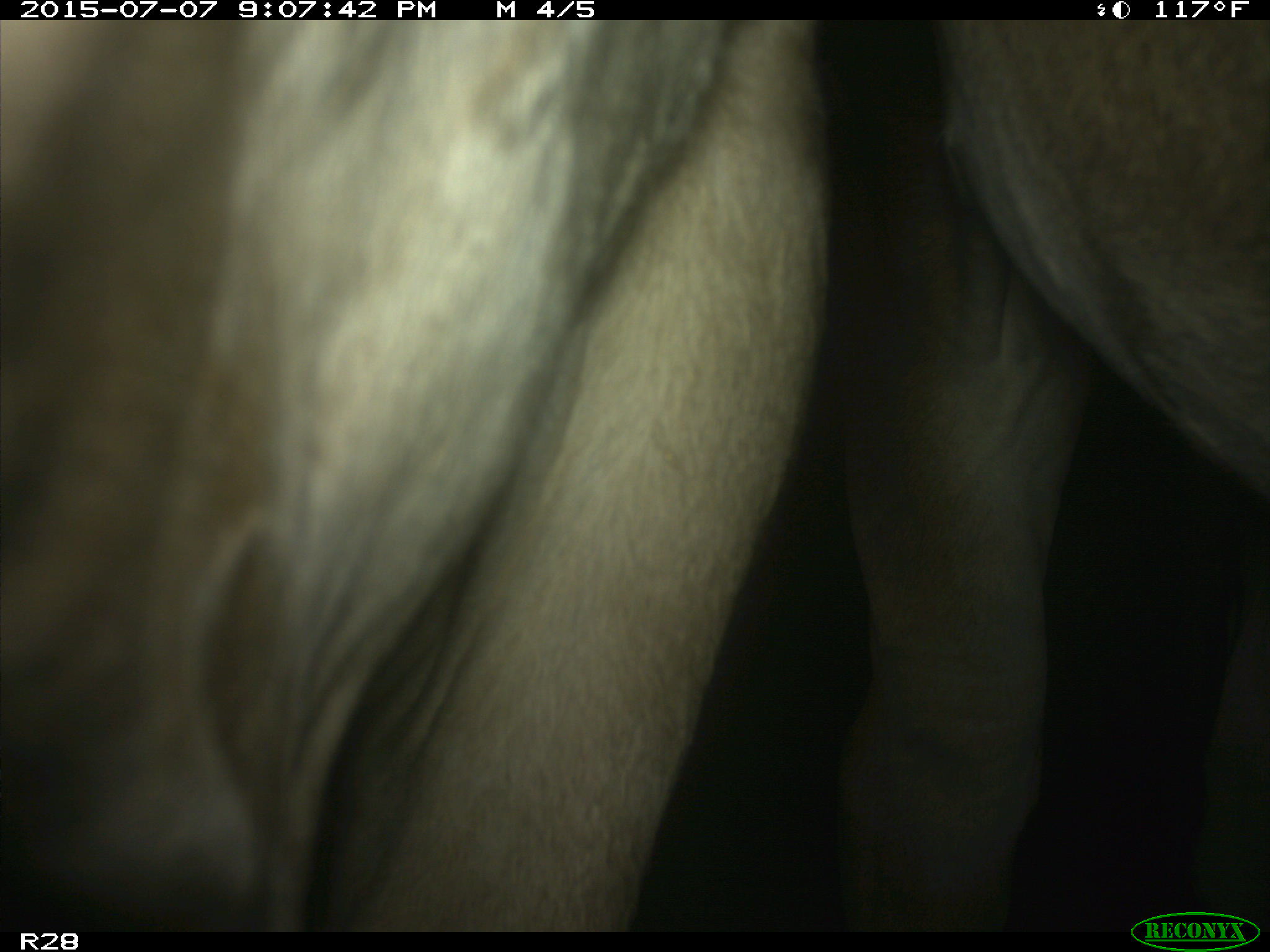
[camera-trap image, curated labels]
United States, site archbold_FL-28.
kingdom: Animalia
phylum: Chordata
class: Mammalia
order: Artiodactyla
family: Bovidae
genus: Bos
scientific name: Bos taurus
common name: domestic cow